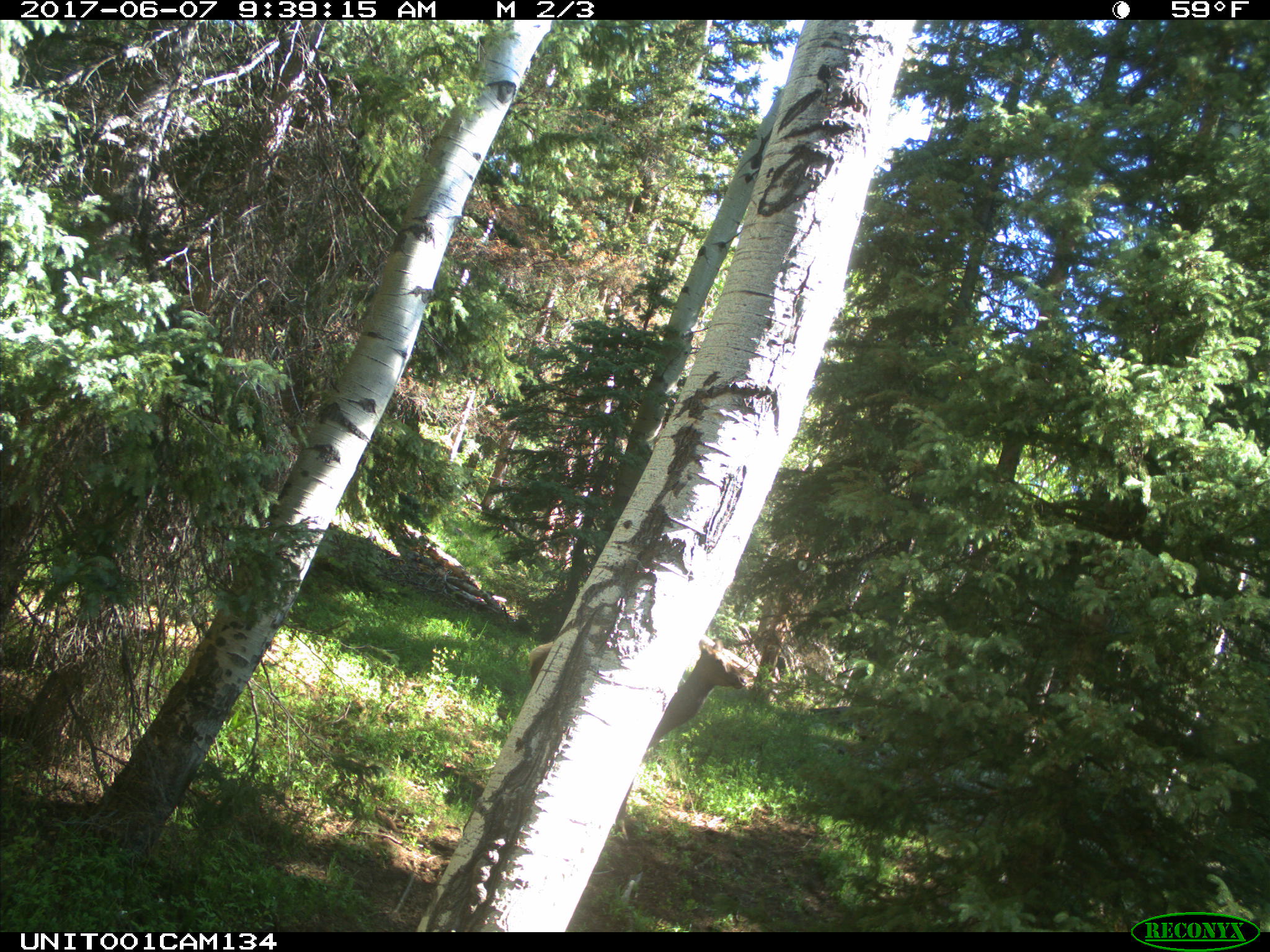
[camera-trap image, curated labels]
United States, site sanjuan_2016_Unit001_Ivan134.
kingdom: Animalia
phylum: Chordata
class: Mammalia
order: Artiodactyla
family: Cervidae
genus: Cervus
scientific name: Cervus elaphus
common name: red deer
Cervus elaphus (red deer).